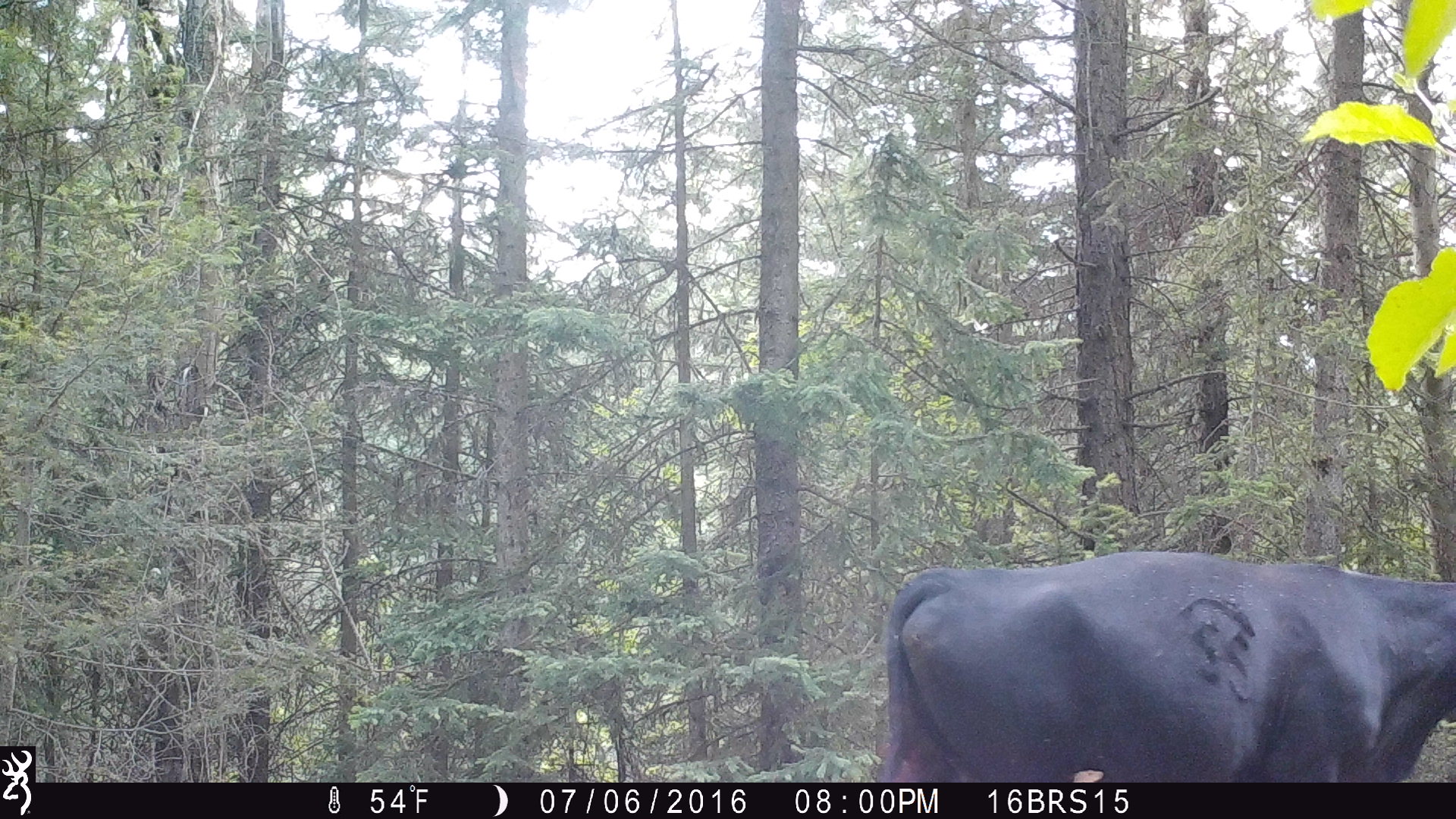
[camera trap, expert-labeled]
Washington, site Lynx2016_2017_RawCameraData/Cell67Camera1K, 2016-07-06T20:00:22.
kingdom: Animalia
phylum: Chordata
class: Mammalia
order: Artiodactyla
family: Bovidae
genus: Bos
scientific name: Bos taurus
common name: domestic cattle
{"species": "domestic cattle (Bos taurus)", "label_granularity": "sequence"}